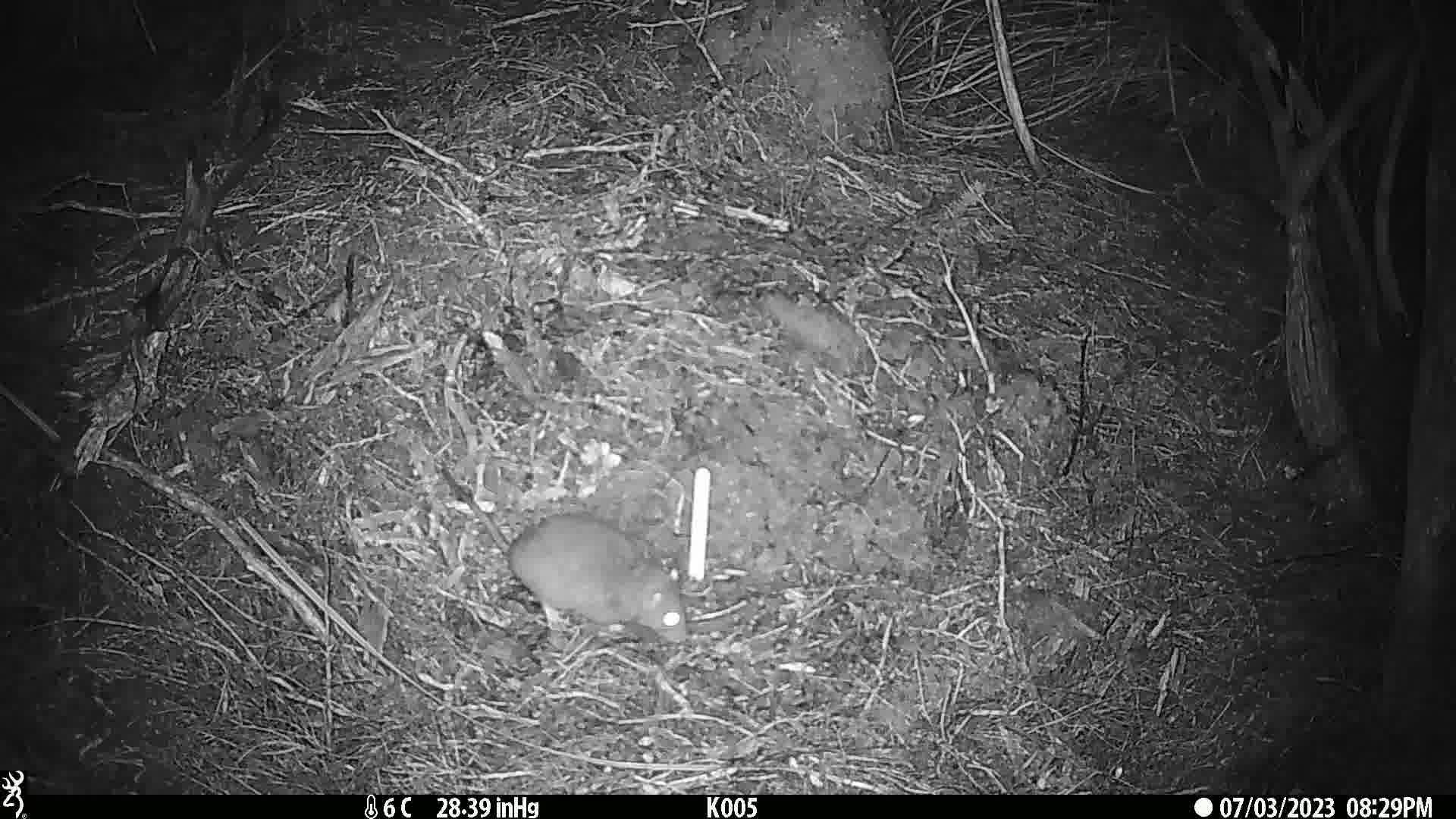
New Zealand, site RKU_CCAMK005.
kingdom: Animalia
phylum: Chordata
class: Mammalia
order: Rodentia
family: Muridae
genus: Rattus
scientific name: Rattus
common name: rat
Rat (Rattus).